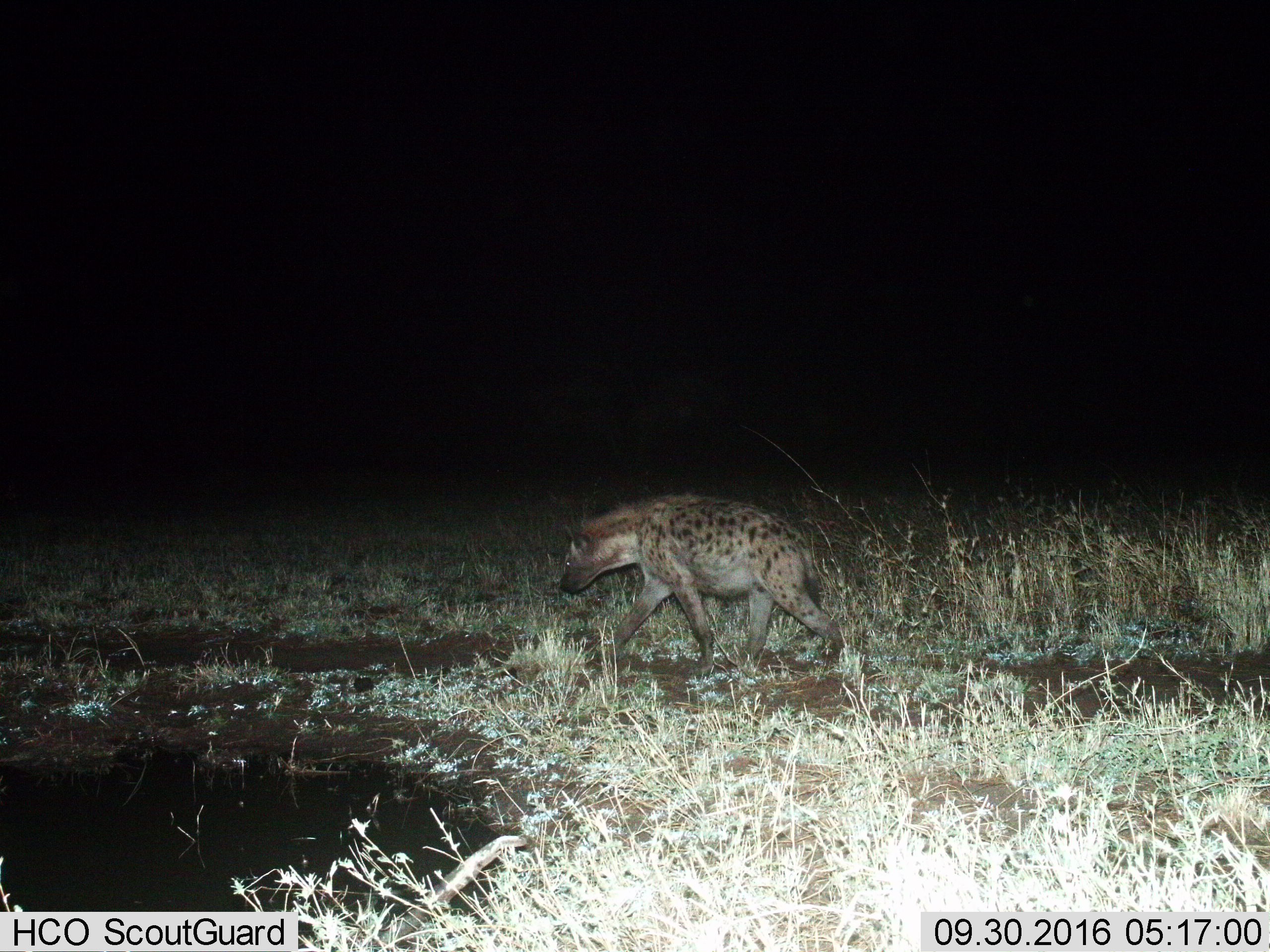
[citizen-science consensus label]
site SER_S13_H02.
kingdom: Animalia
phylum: Chordata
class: Mammalia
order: Carnivora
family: Hyaenidae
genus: Crocuta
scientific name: Crocuta crocuta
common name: spotted hyena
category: hyenaspotted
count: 1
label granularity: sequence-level